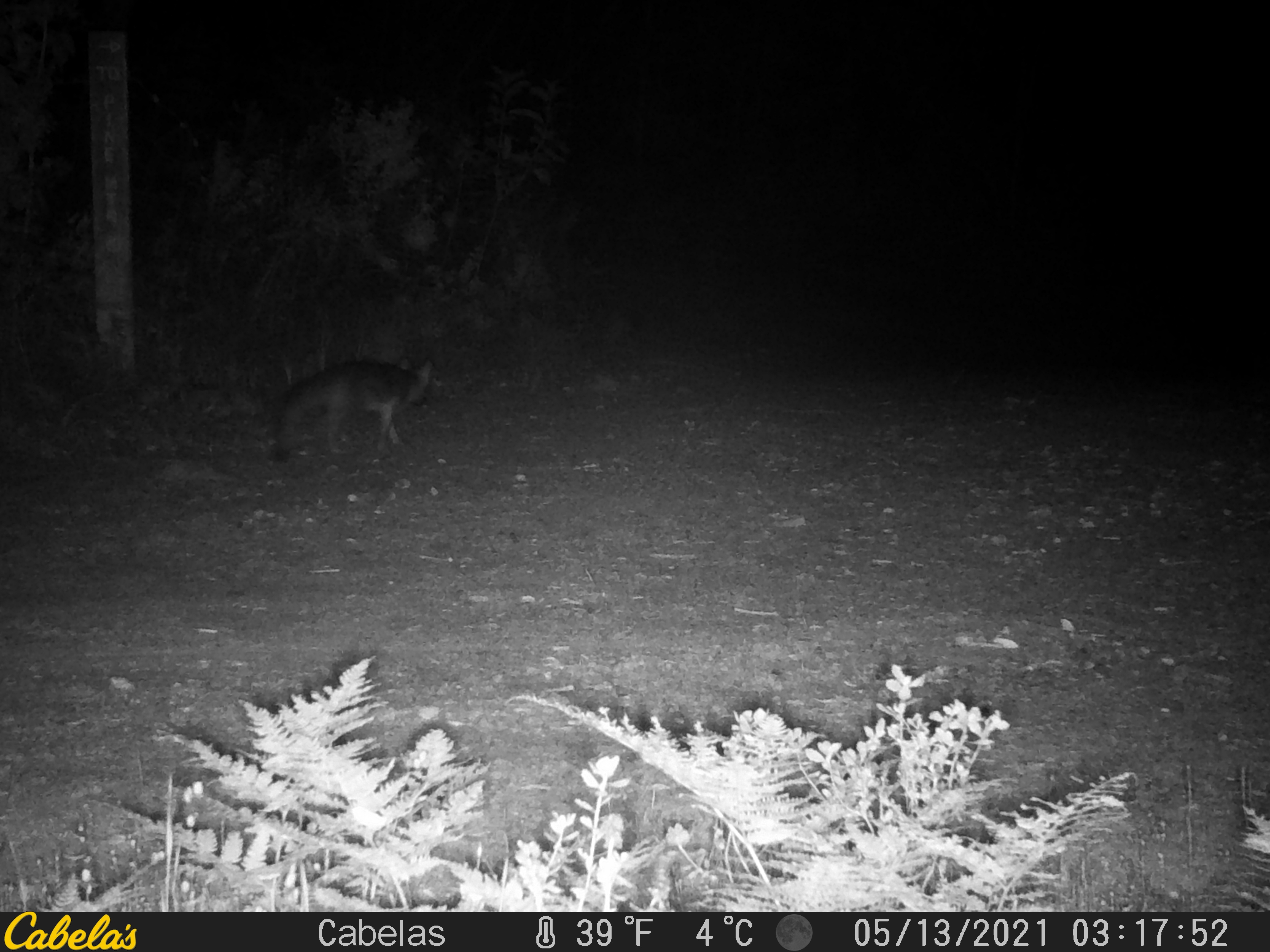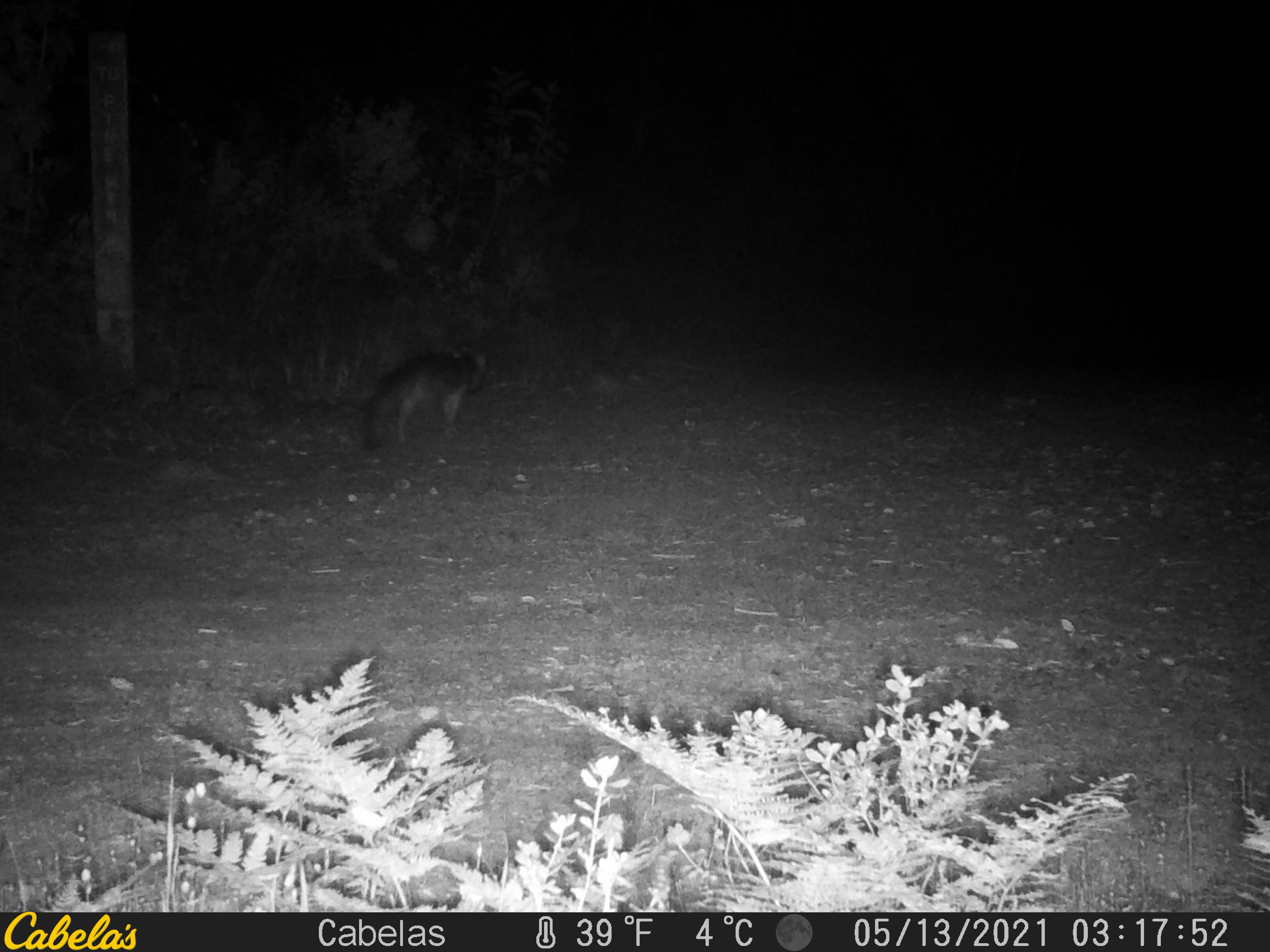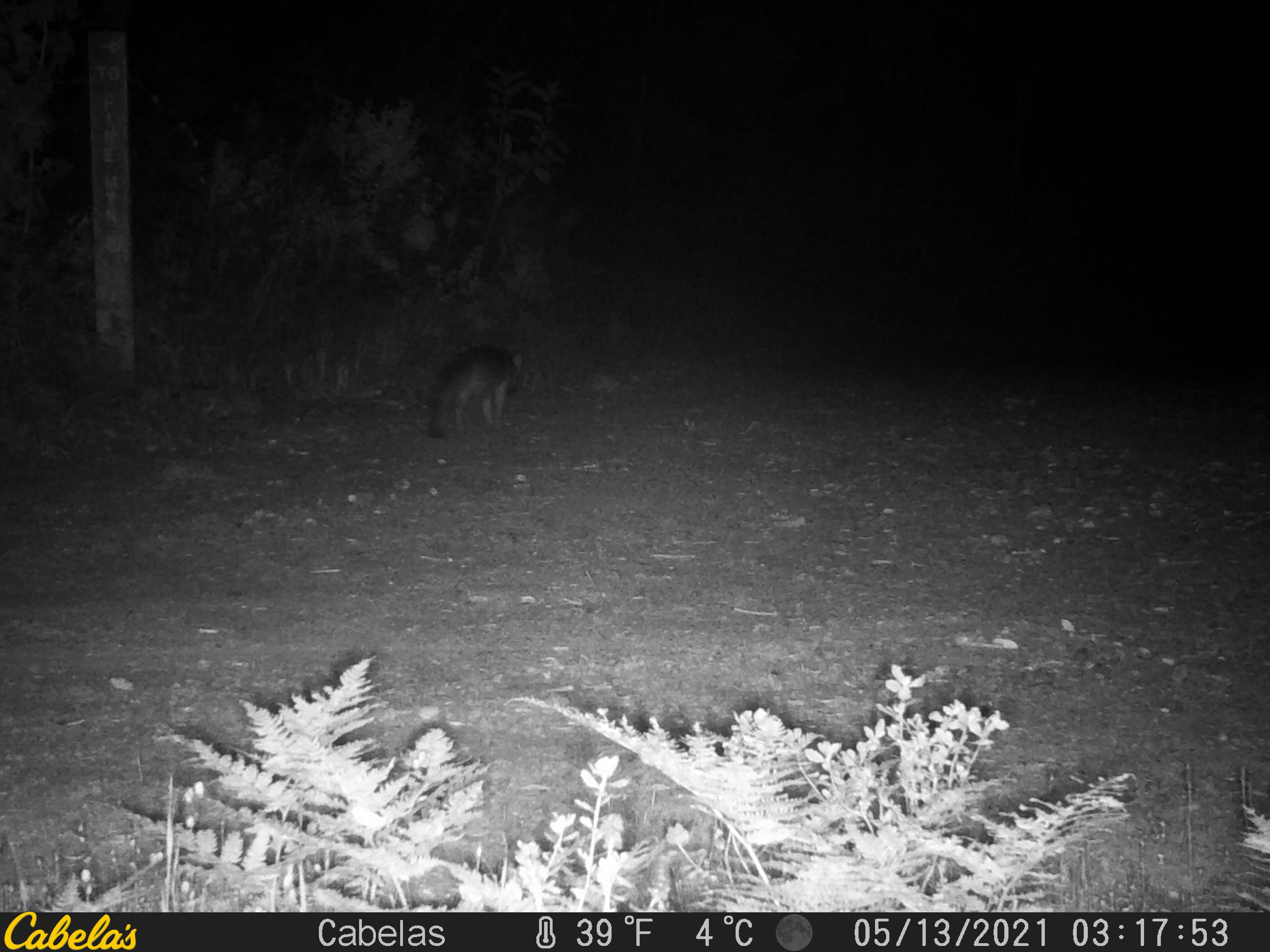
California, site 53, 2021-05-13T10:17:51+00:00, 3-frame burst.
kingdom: Animalia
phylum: Chordata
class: Mammalia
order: Carnivora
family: Canidae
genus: Urocyon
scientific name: Urocyon cinereoargenteus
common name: gray fox